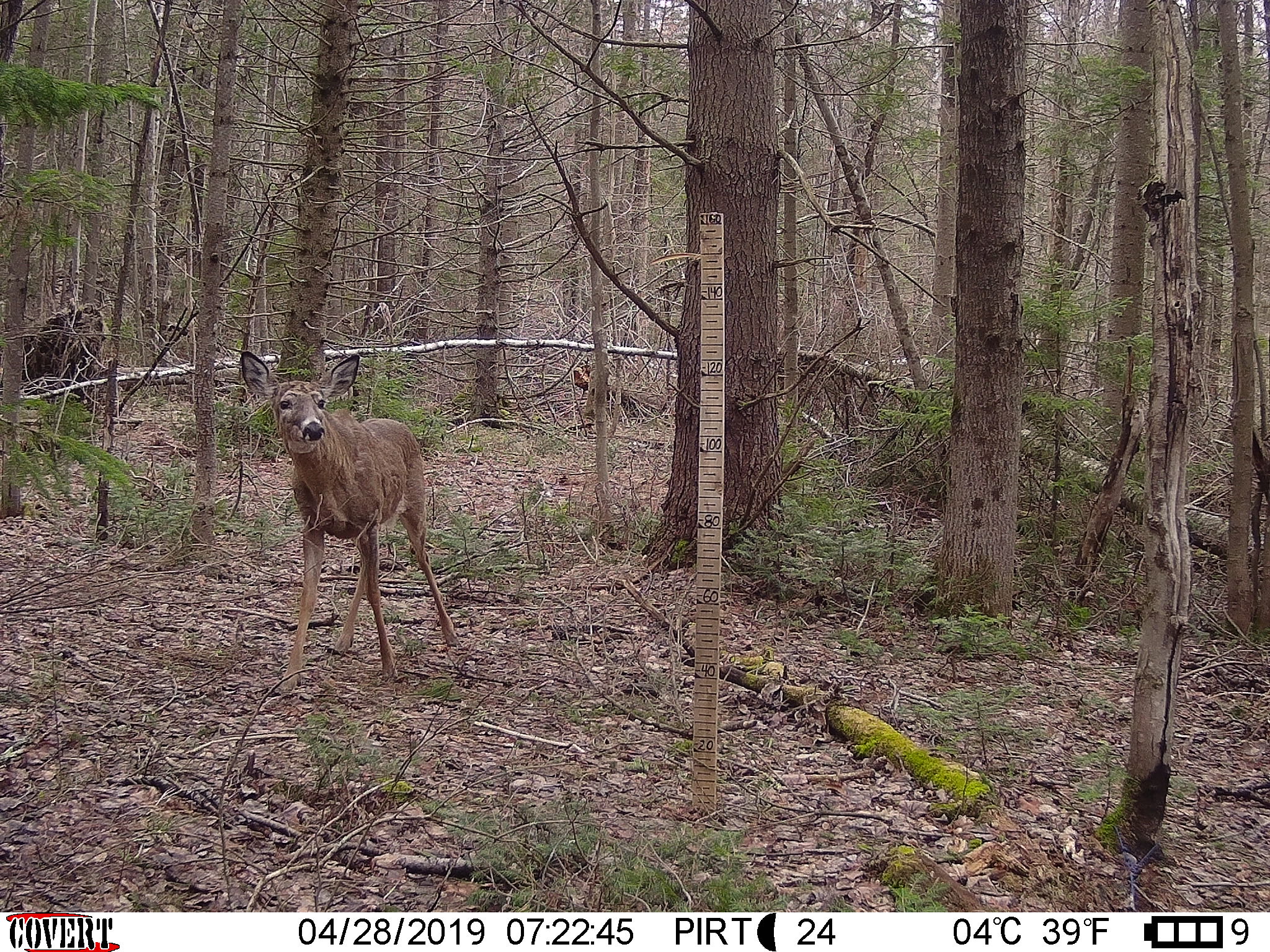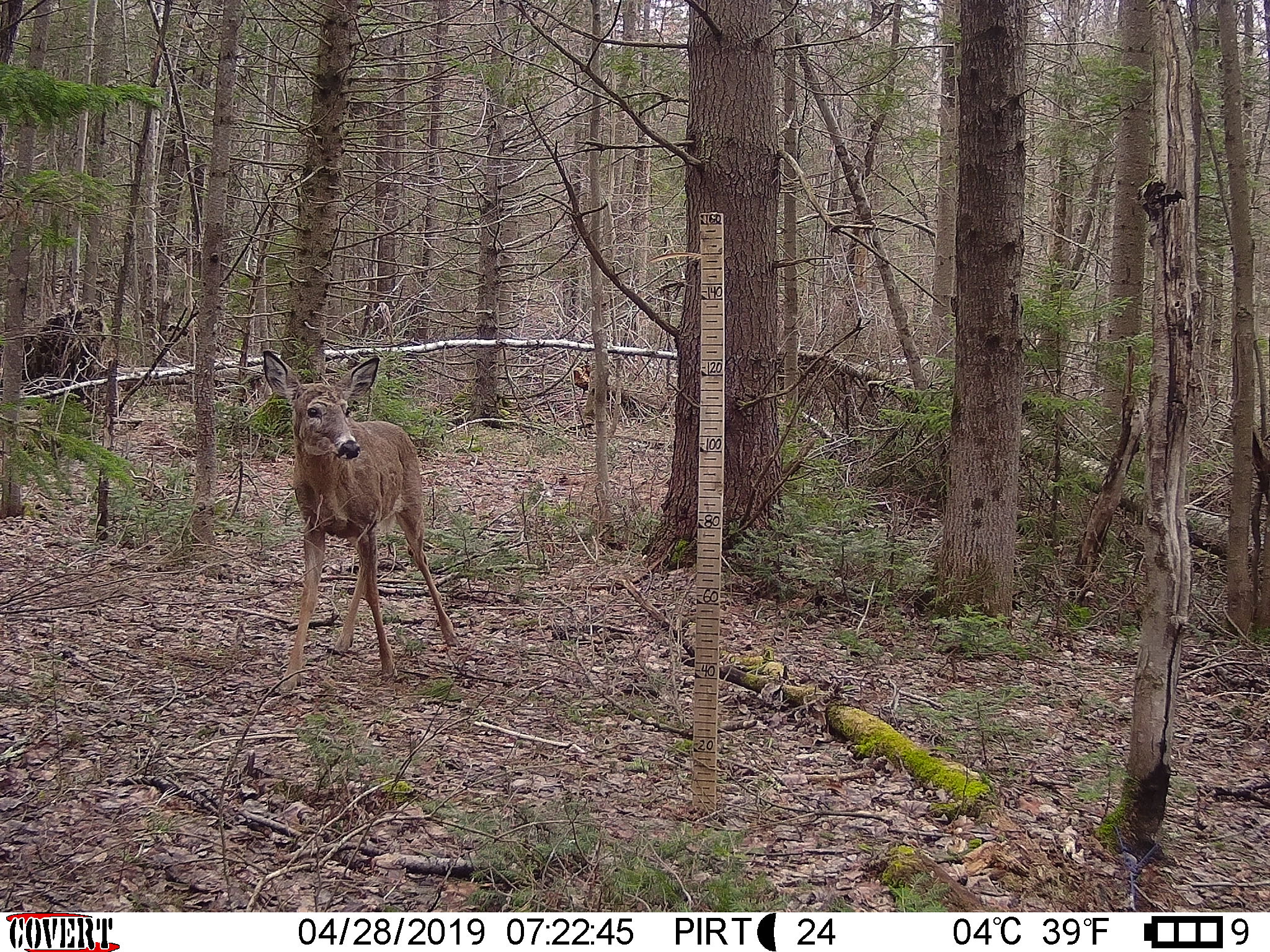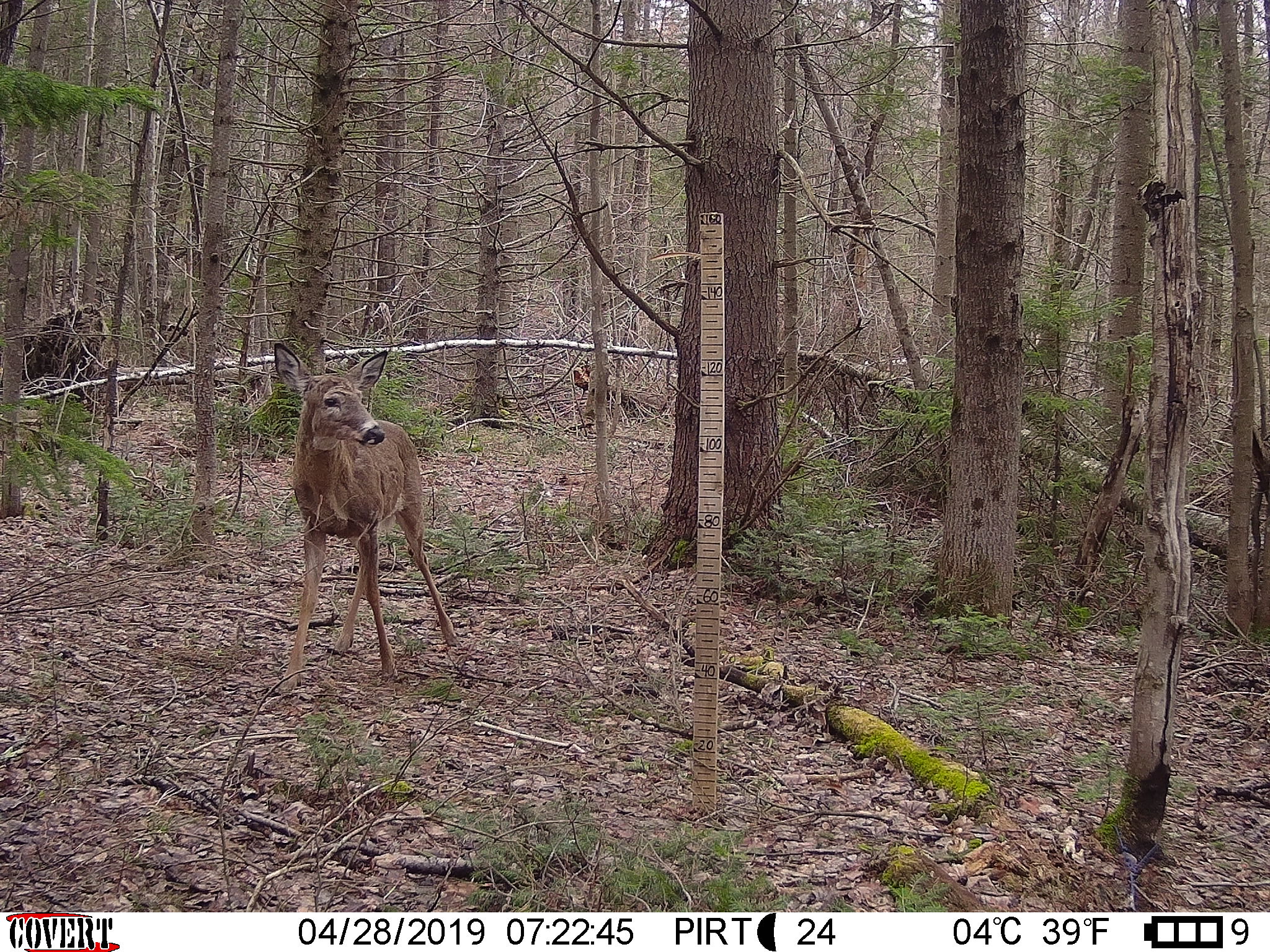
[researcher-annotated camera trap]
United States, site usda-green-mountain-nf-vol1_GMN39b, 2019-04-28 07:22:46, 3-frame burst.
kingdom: Animalia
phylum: Chordata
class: Mammalia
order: Artiodactyla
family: Cervidae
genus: Odocoileus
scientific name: Odocoileus virginianus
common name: white-tailed deer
White-tailed deer (Odocoileus virginianus).